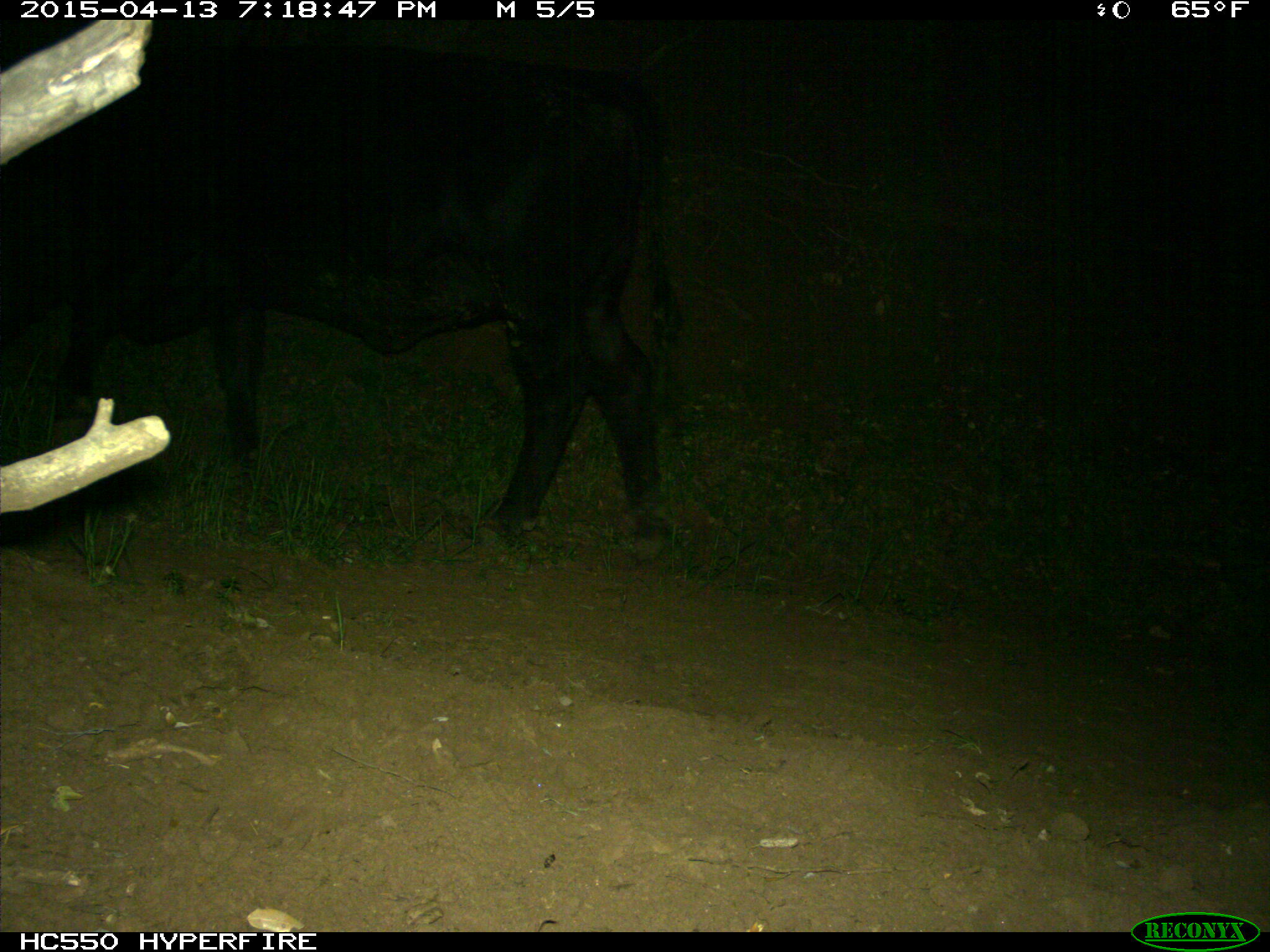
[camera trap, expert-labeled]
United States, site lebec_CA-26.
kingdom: Animalia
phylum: Chordata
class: Mammalia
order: Artiodactyla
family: Bovidae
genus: Bos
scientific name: Bos taurus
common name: domestic cow